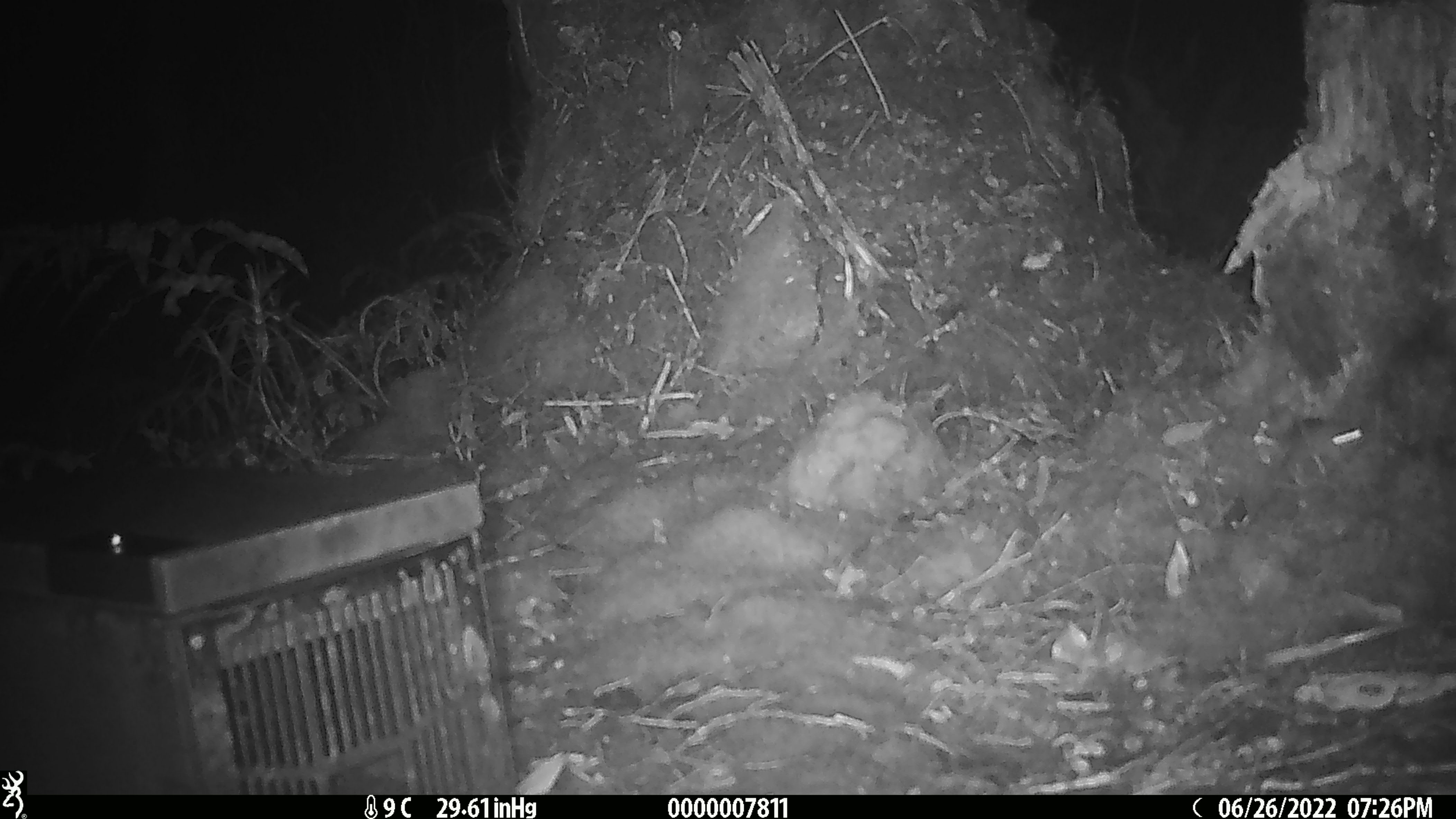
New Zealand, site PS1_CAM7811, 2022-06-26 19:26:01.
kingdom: Animalia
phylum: Chordata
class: Mammalia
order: Rodentia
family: Muridae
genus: Mus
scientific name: Mus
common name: mouse